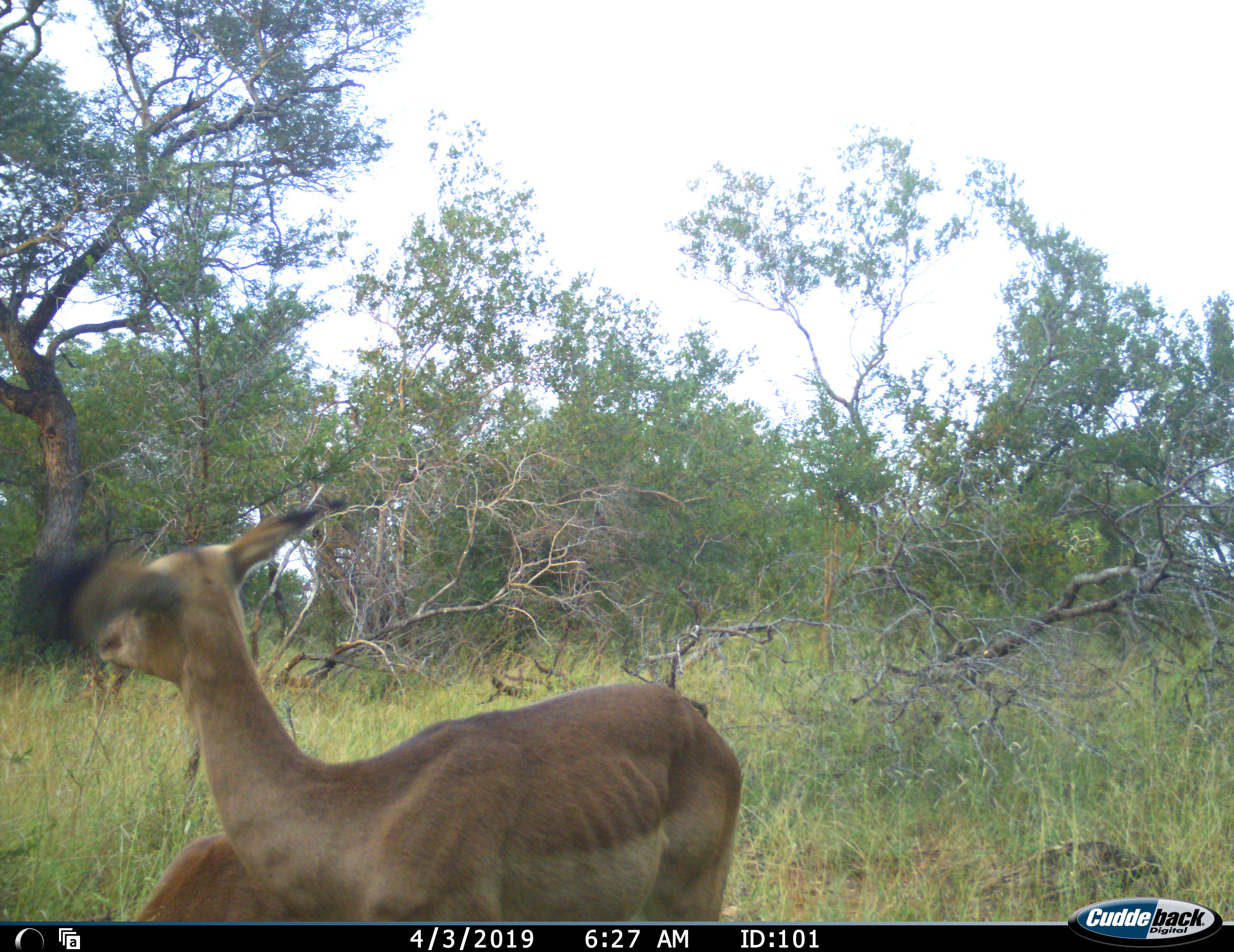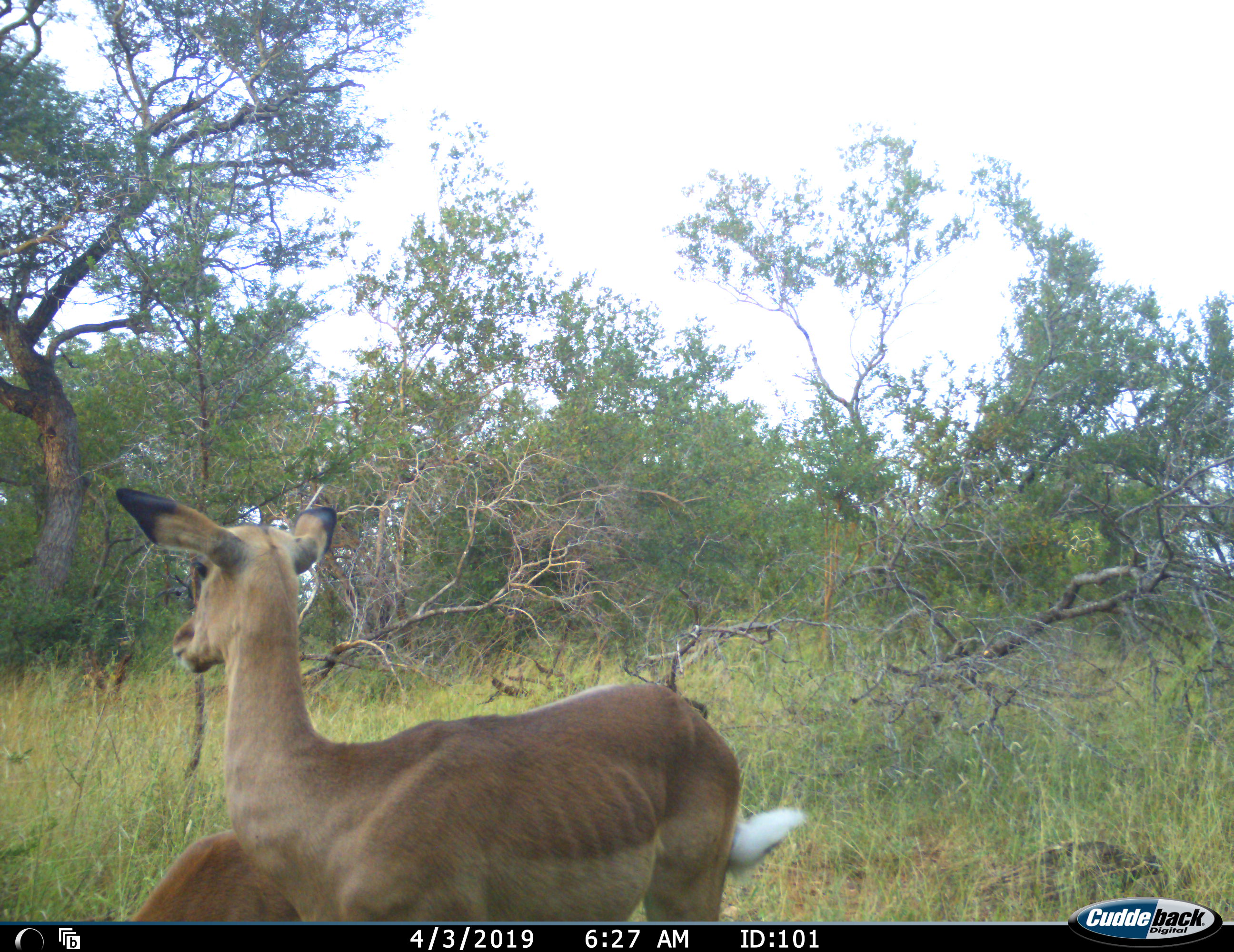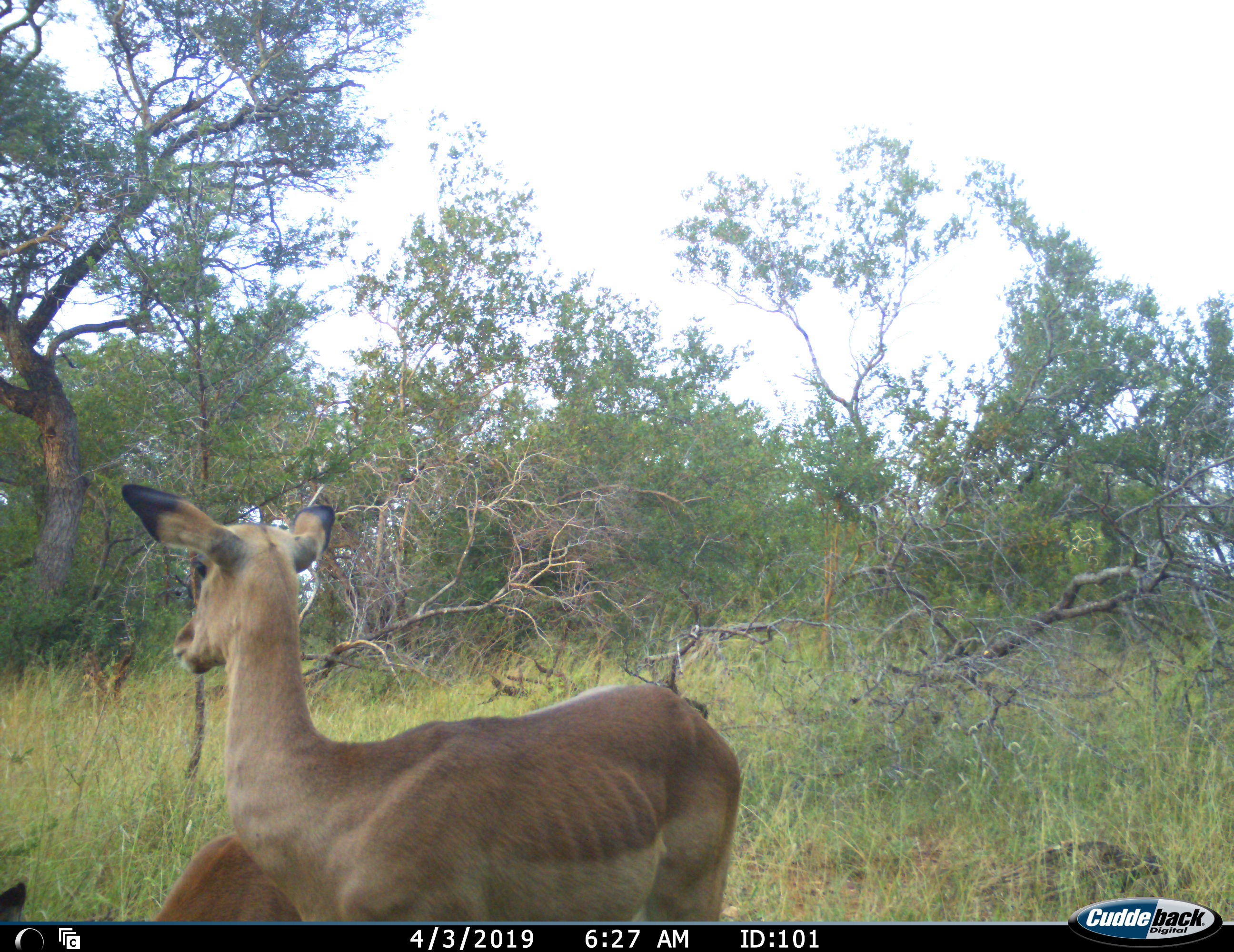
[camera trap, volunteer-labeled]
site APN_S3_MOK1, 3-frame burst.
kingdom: Animalia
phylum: Chordata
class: Mammalia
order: Artiodactyla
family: Bovidae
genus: Aepyceros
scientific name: Aepyceros melampus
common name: impala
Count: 2.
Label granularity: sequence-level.